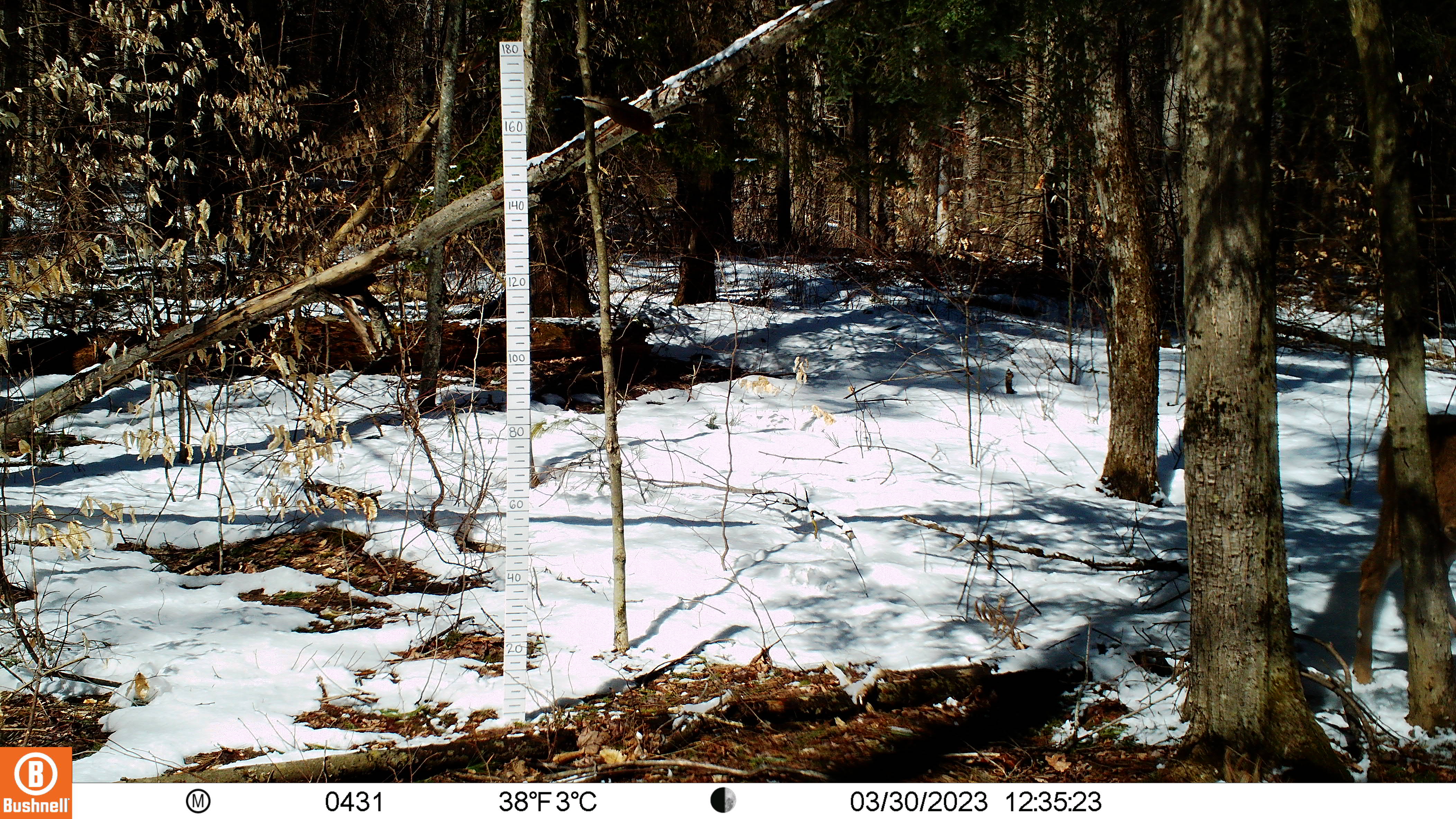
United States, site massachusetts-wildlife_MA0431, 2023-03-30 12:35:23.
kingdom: Animalia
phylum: Chordata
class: Mammalia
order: Artiodactyla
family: Cervidae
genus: Odocoileus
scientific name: Odocoileus virginianus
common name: white-tailed deer